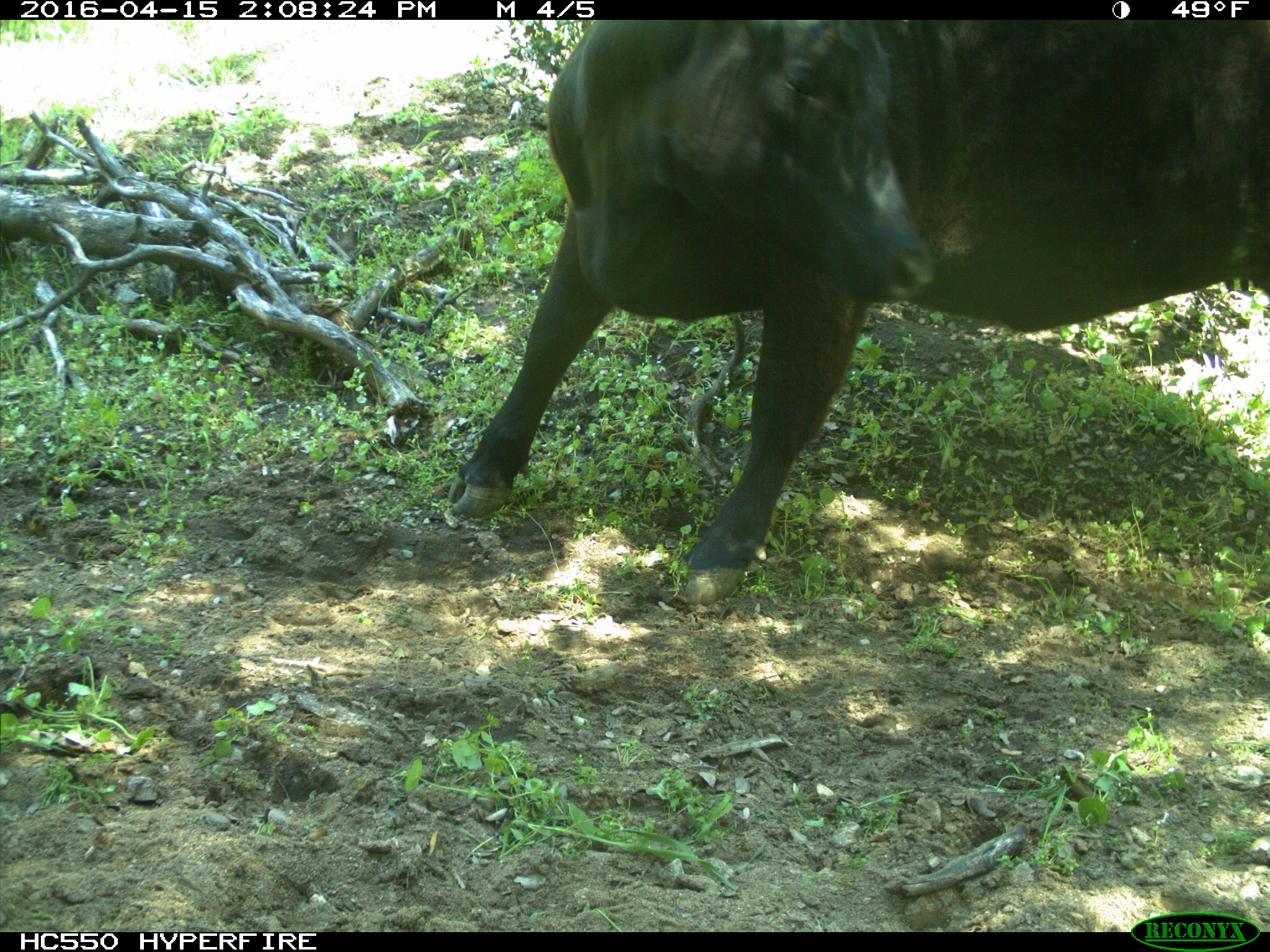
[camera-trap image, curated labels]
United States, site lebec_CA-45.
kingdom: Animalia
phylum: Chordata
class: Mammalia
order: Artiodactyla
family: Bovidae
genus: Bos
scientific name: Bos taurus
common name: domestic cow